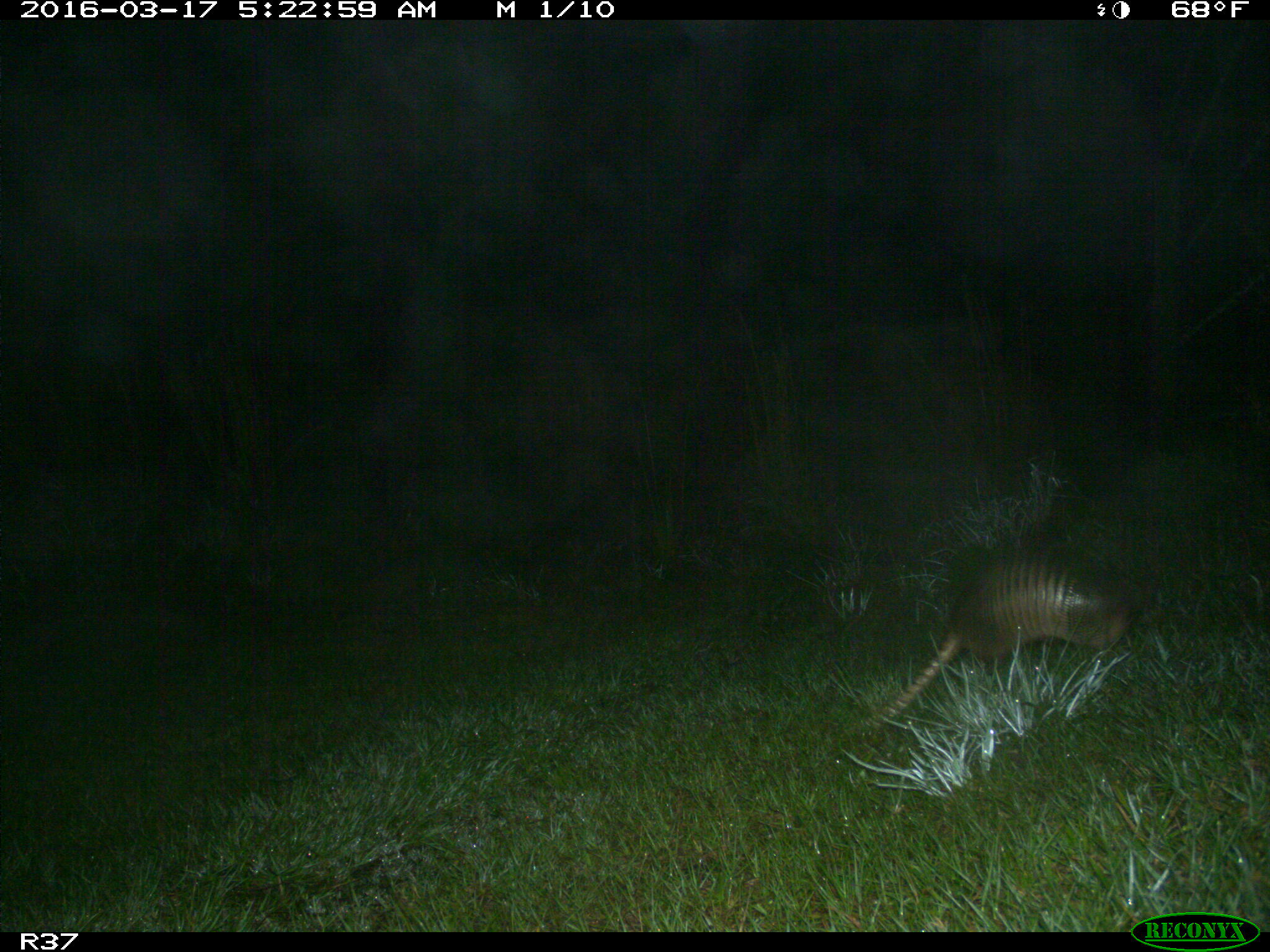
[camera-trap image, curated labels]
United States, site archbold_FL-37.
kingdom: Animalia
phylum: Chordata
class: Mammalia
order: Cingulata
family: Dasypodidae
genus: Dasypus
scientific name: Dasypus novemcinctus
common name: nine-banded armadillo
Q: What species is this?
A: Dasypus novemcinctus (nine-banded armadillo).